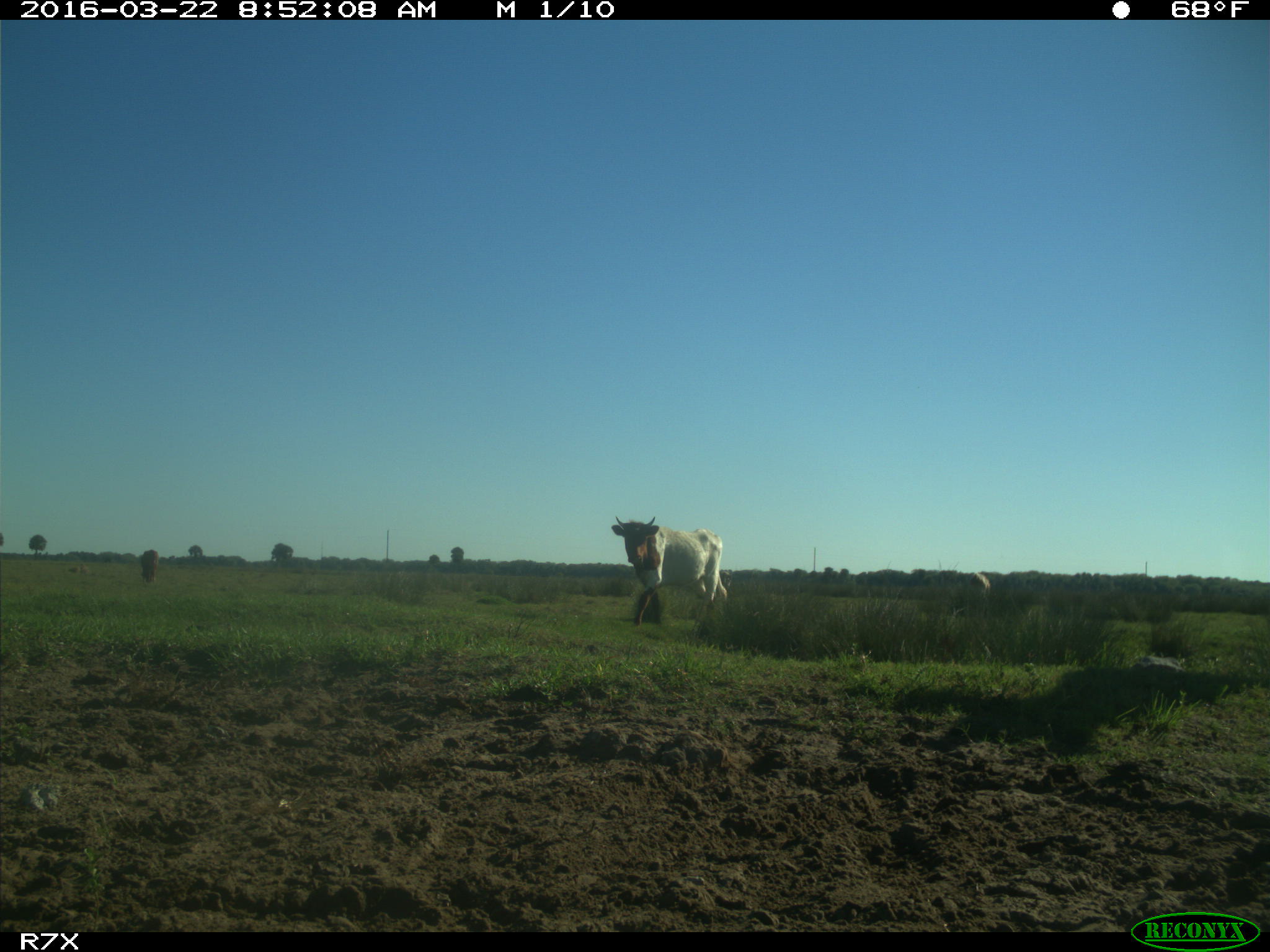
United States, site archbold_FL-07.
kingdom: Animalia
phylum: Chordata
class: Mammalia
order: Artiodactyla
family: Bovidae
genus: Bos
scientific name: Bos taurus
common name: domestic cow